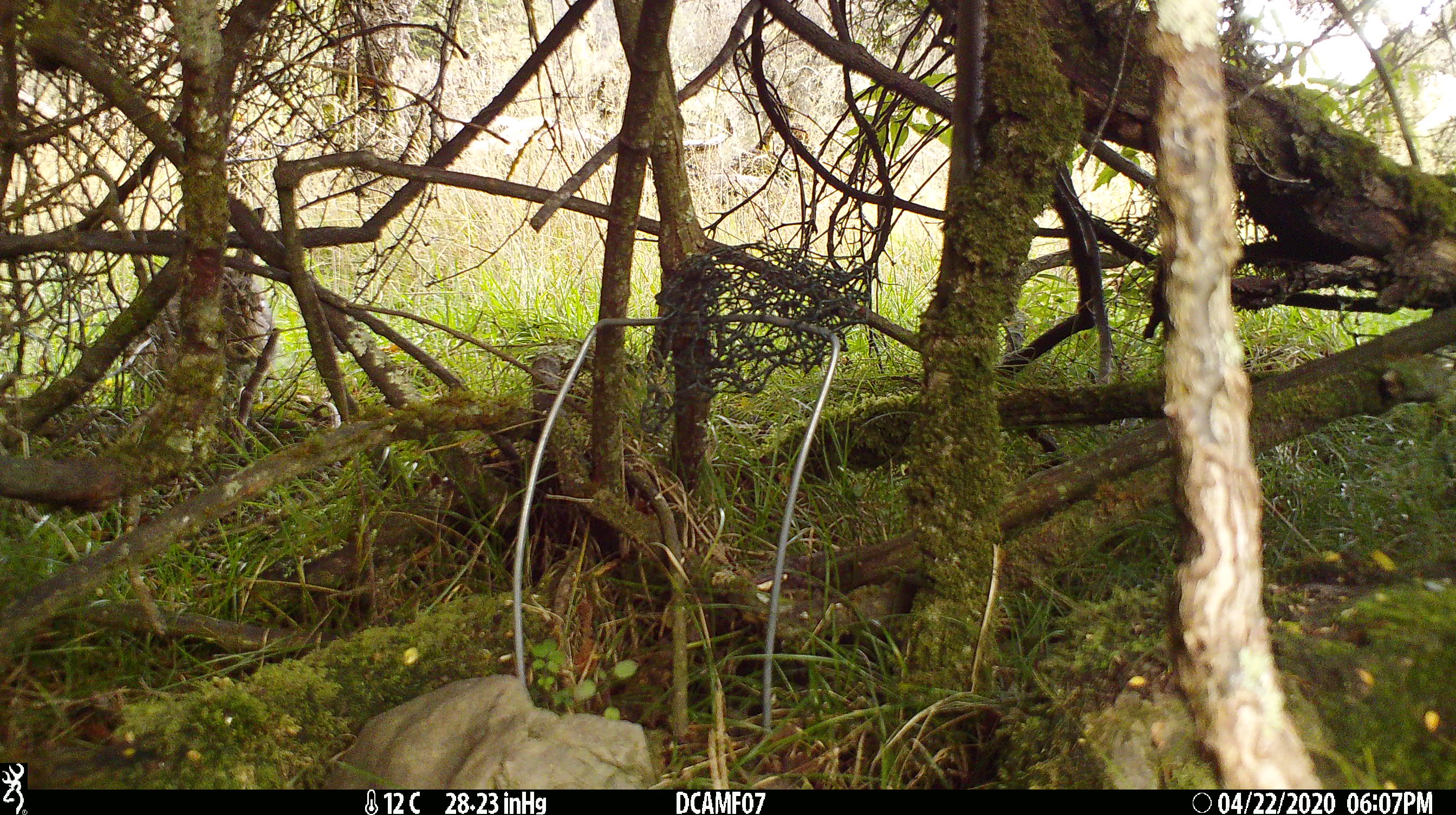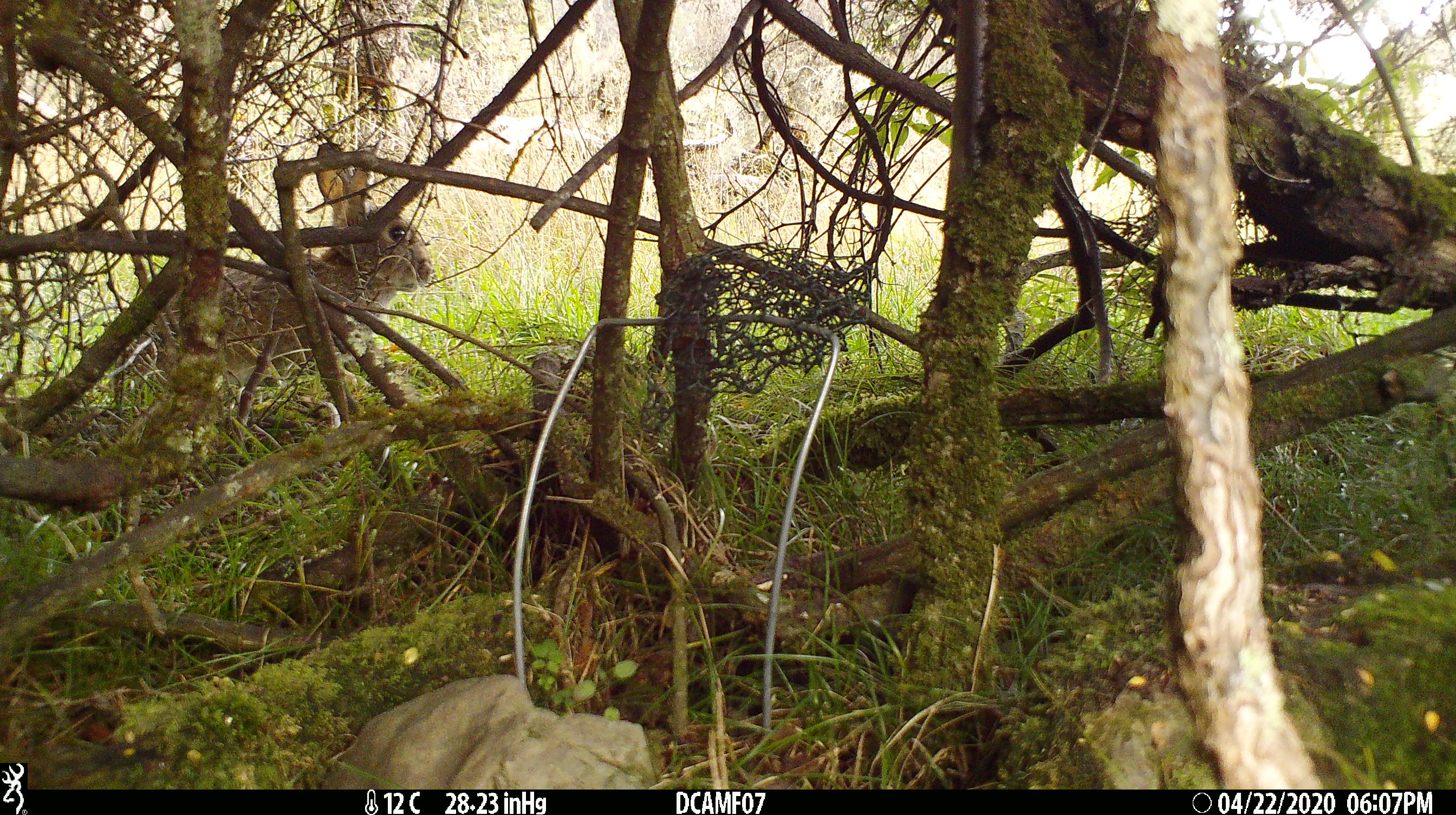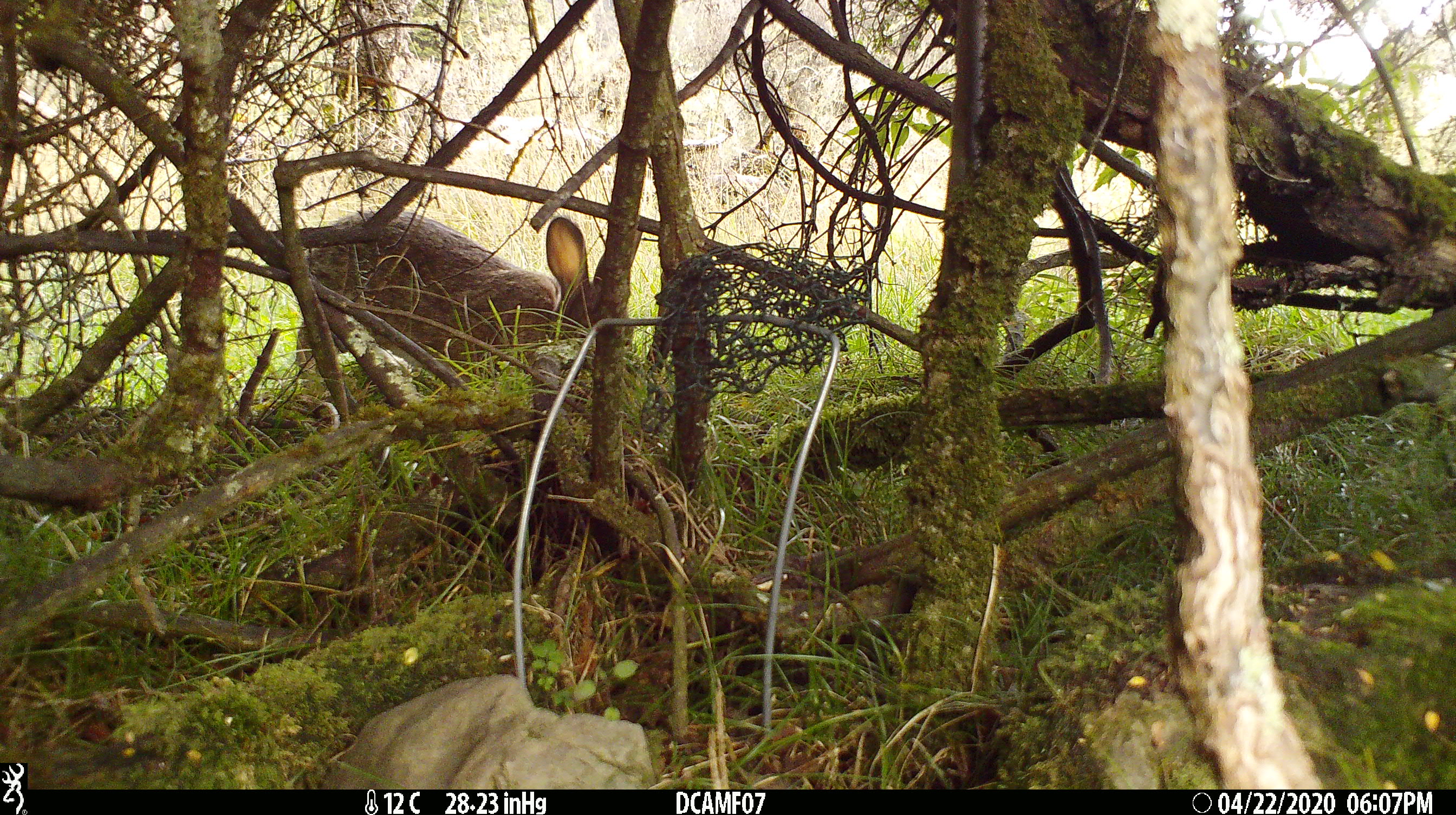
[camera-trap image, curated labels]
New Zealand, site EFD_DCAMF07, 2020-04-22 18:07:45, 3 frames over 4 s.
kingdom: Animalia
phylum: Chordata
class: Mammalia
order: Lagomorpha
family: Leporidae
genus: Oryctolagus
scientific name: Oryctolagus cuniculus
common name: european rabbit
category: rabbit